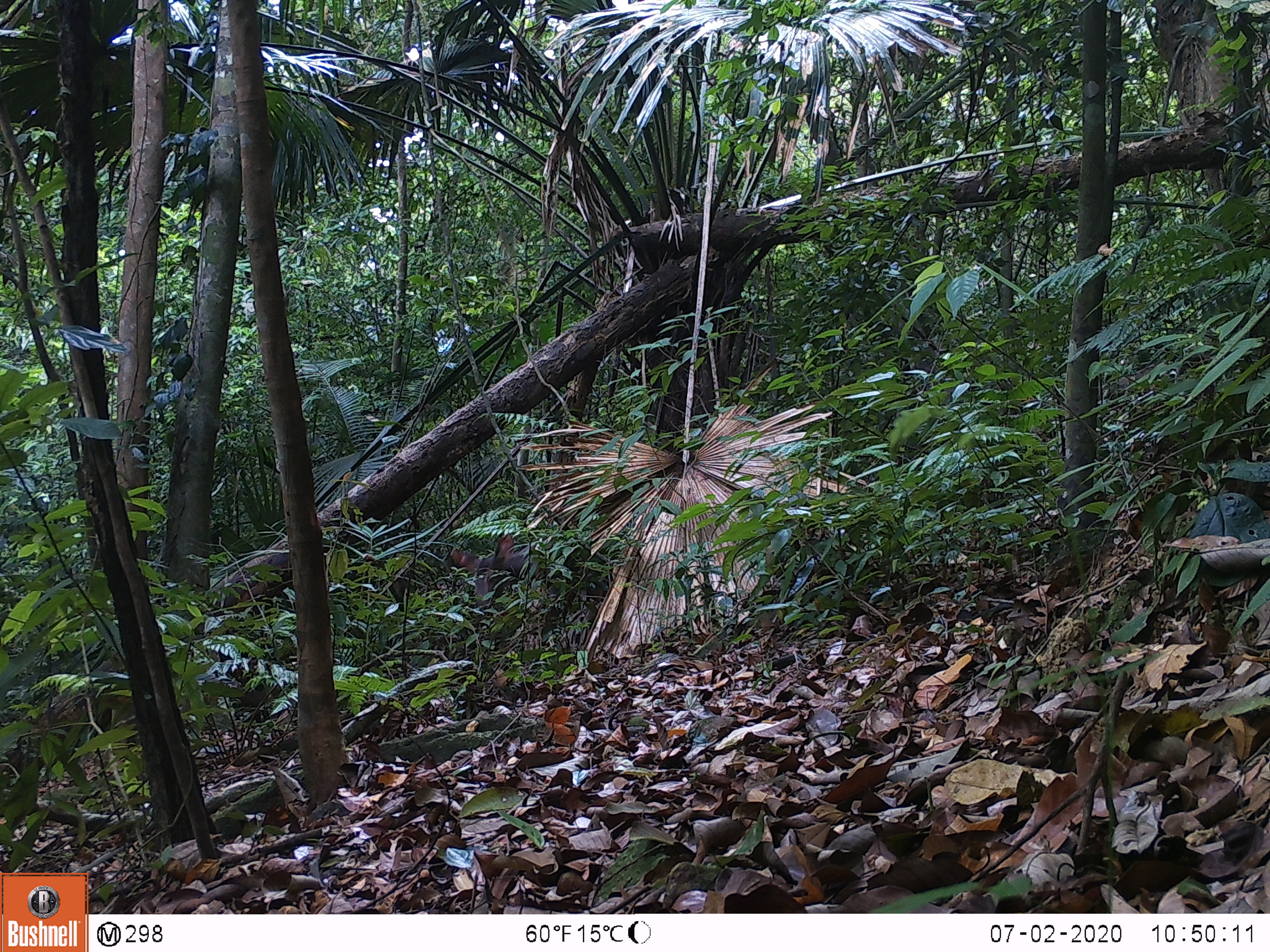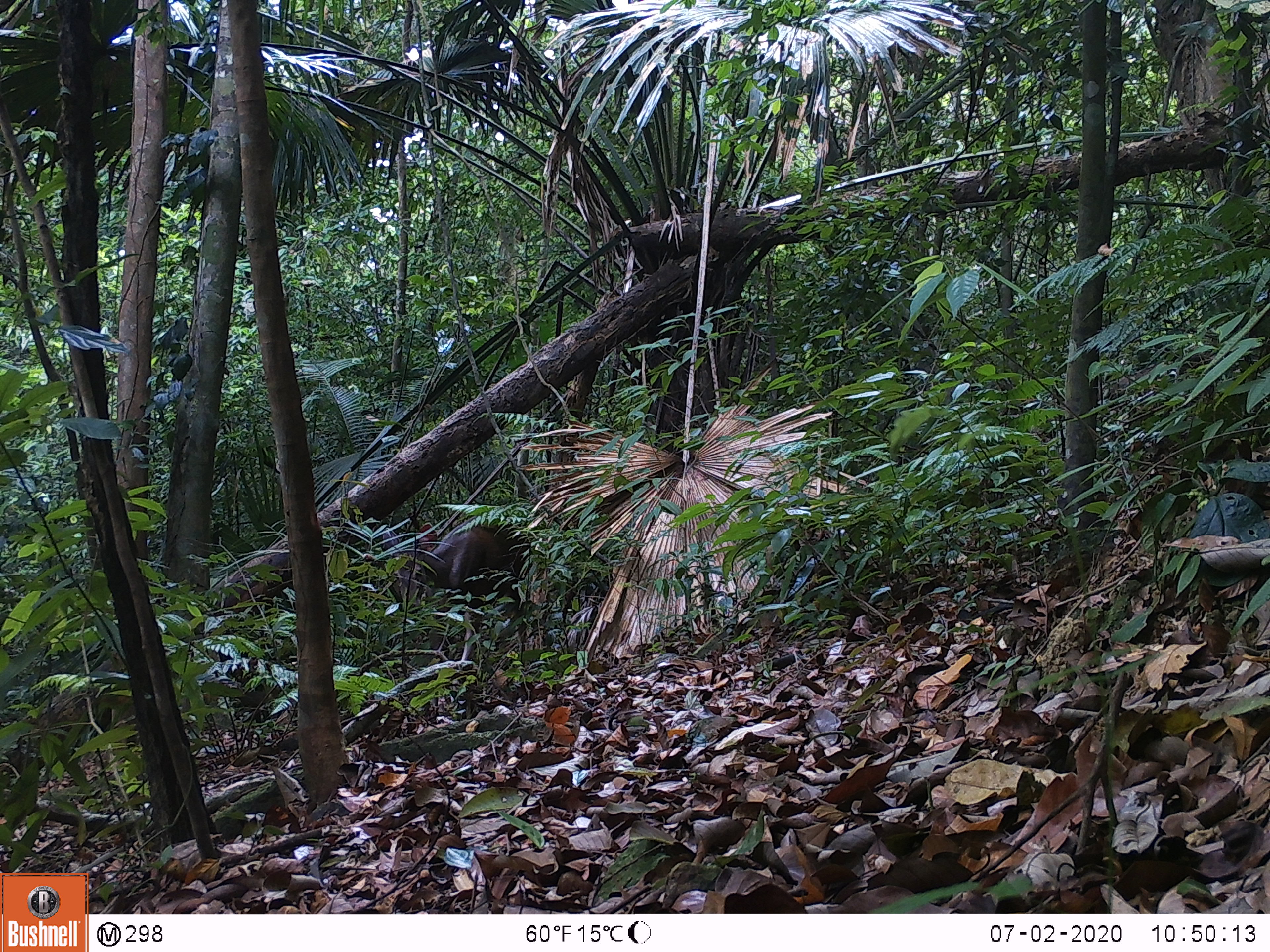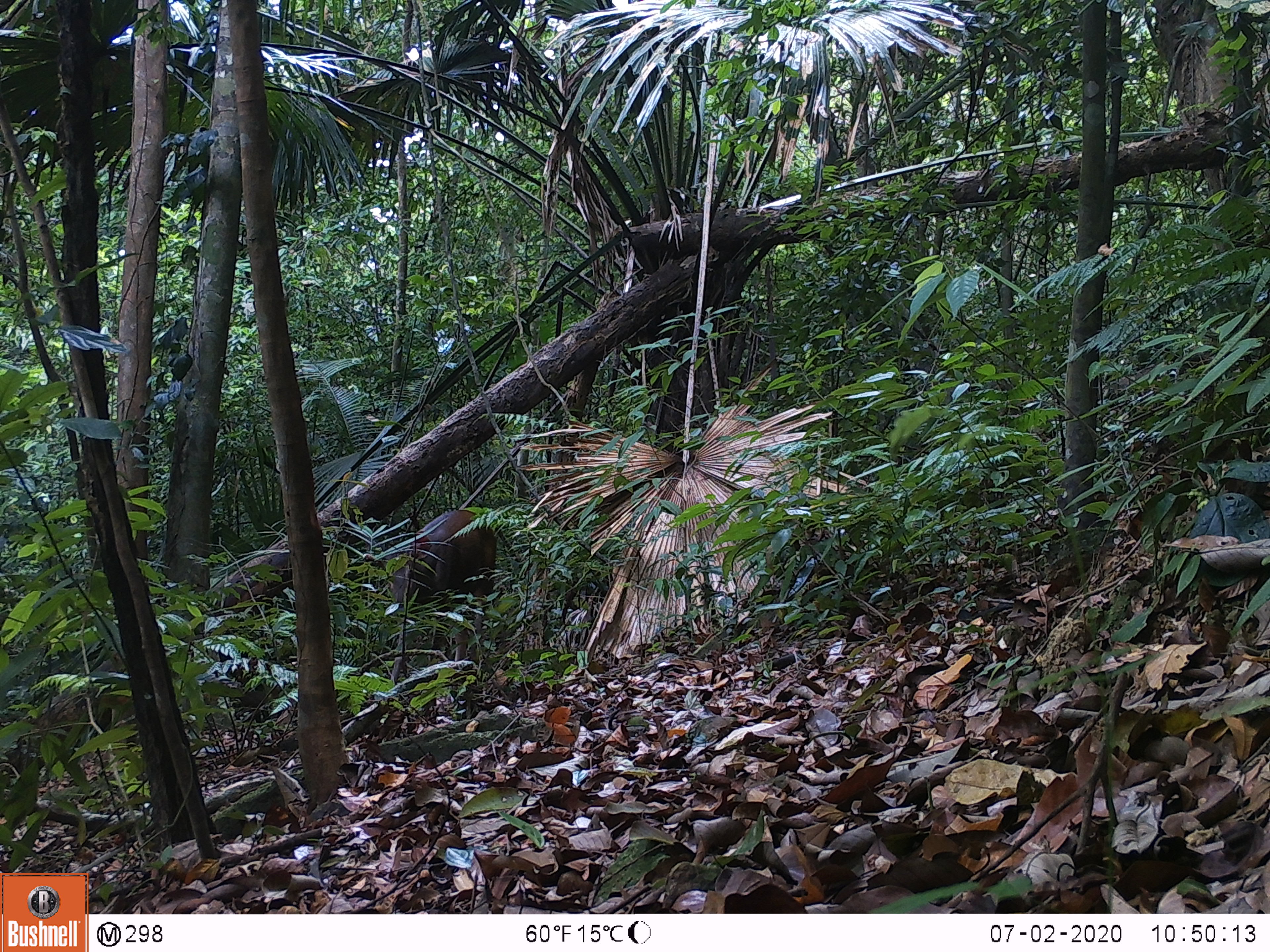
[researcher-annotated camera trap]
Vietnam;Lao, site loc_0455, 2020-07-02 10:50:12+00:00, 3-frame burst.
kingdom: Animalia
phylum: Chordata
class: Mammalia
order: Artiodactyla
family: Cervidae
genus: Rusa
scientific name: Rusa unicolor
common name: sambar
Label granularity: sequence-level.